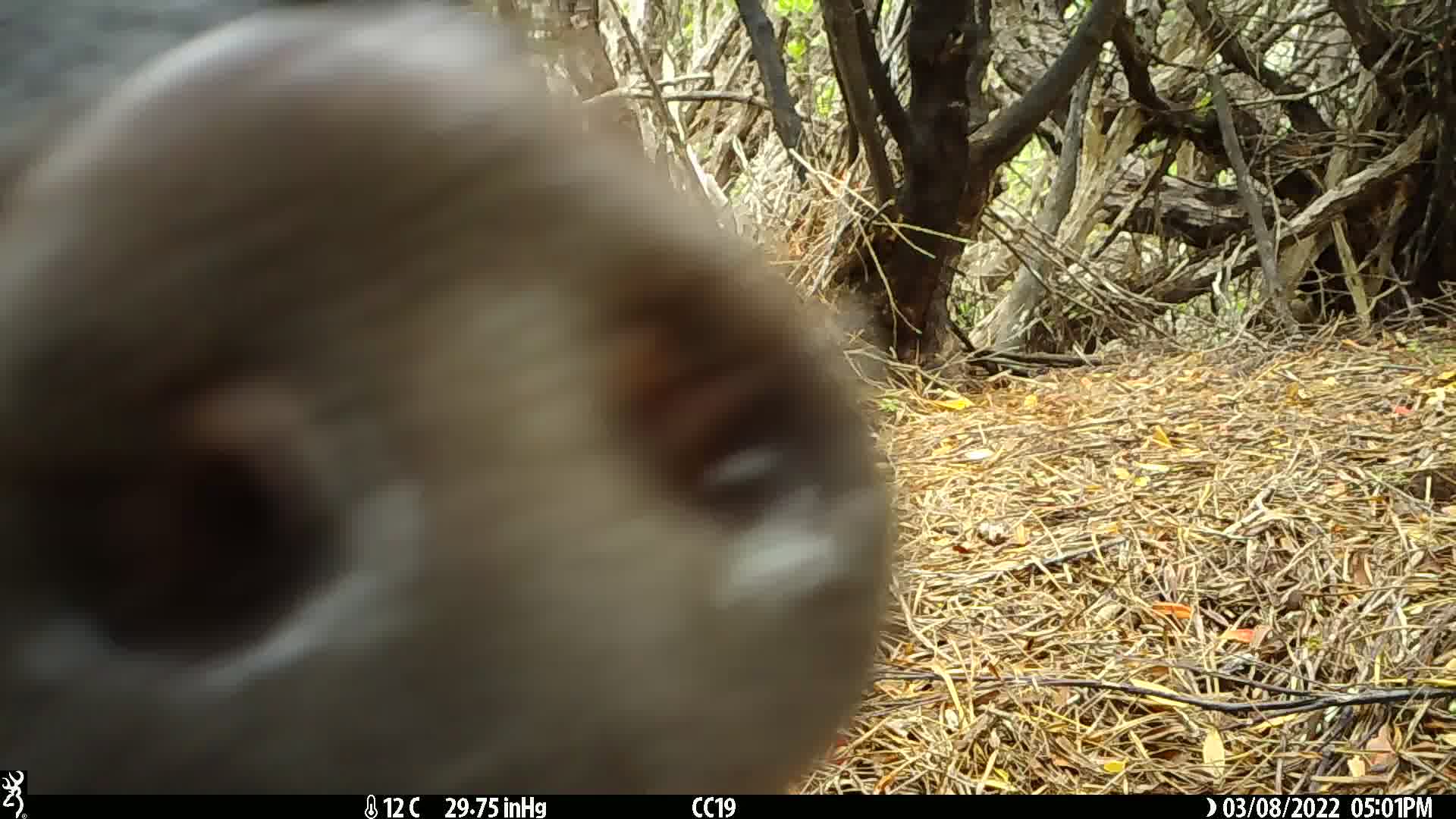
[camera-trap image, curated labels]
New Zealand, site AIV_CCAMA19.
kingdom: Animalia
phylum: Chordata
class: Mammalia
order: Artiodactyla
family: Suidae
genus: Sus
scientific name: Sus scrofa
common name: pig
Pig (Sus scrofa).